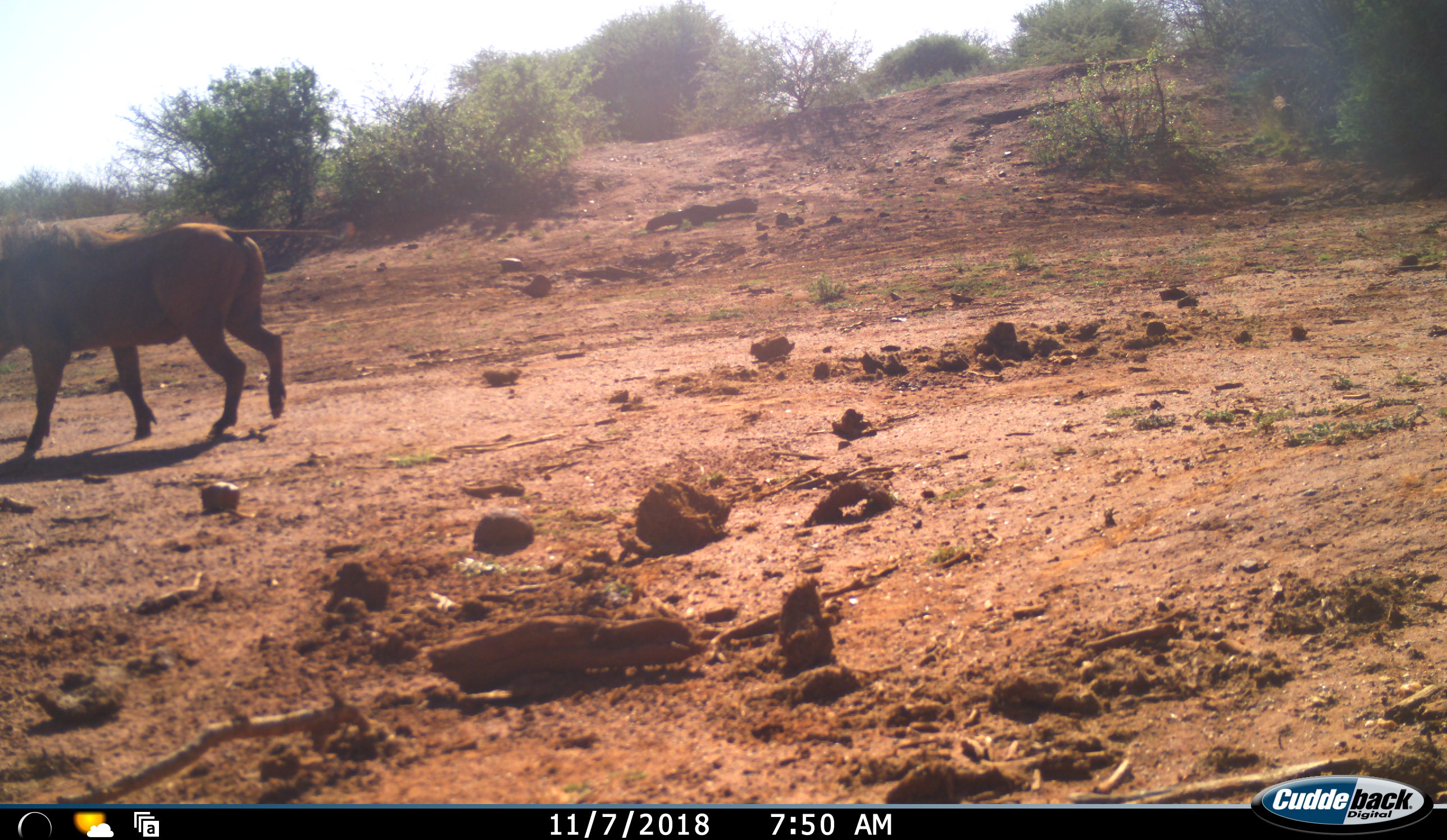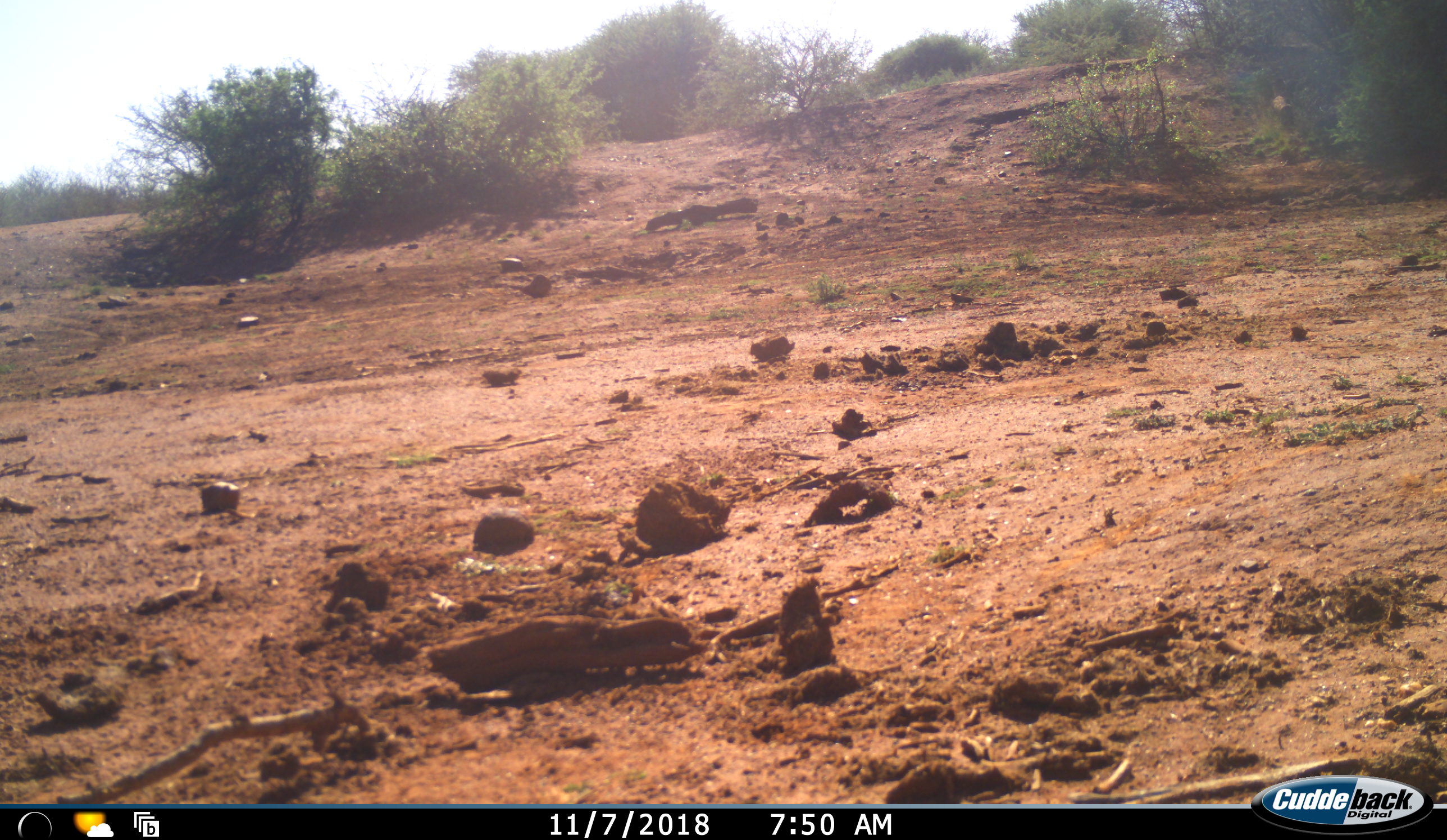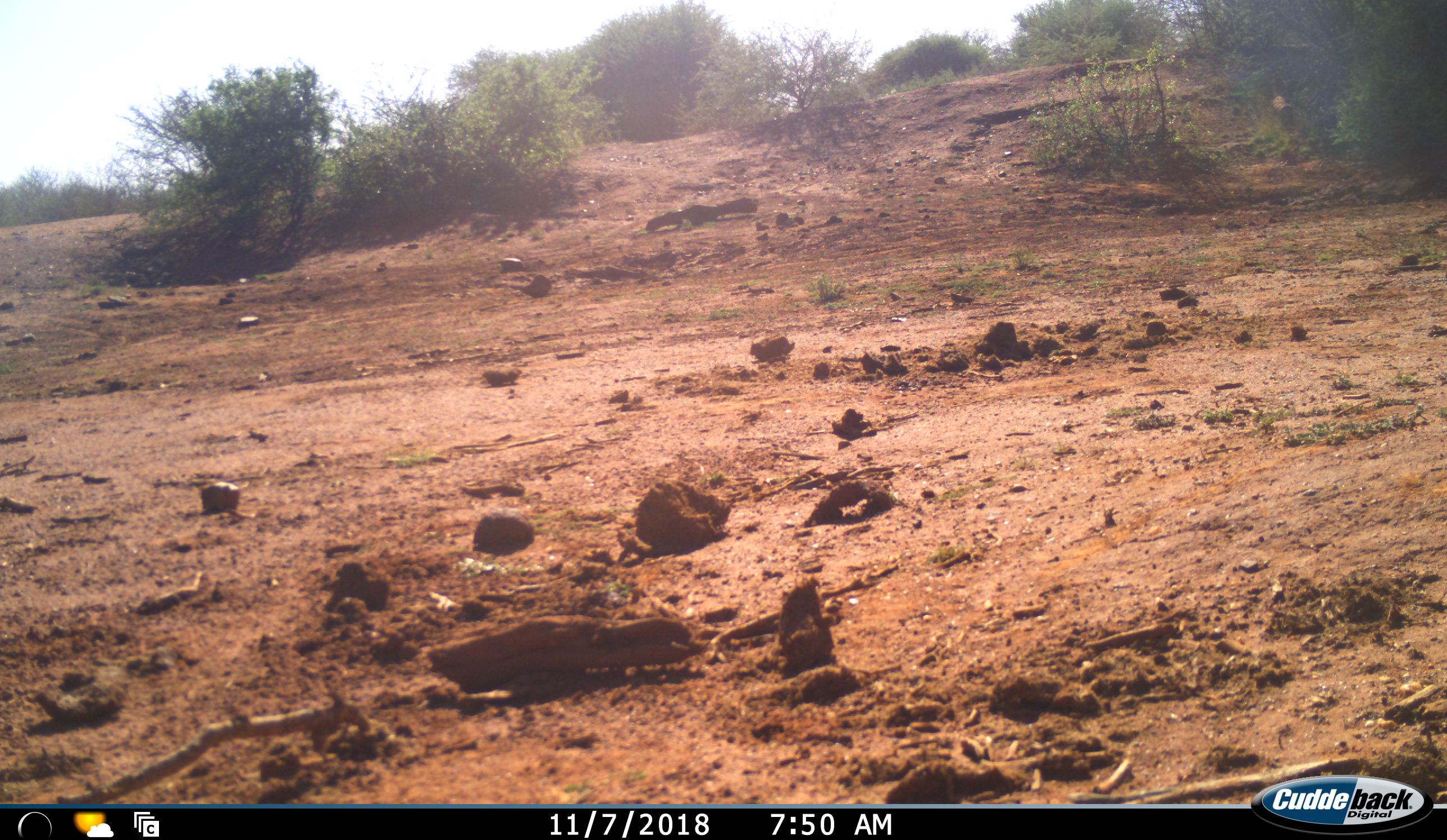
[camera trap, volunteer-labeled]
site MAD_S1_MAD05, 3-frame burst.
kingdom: Animalia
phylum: Chordata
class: Mammalia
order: Artiodactyla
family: Suidae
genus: Phacochoerus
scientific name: Phacochoerus africanus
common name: warthog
Warthog (Phacochoerus africanus), count 1. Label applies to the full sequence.